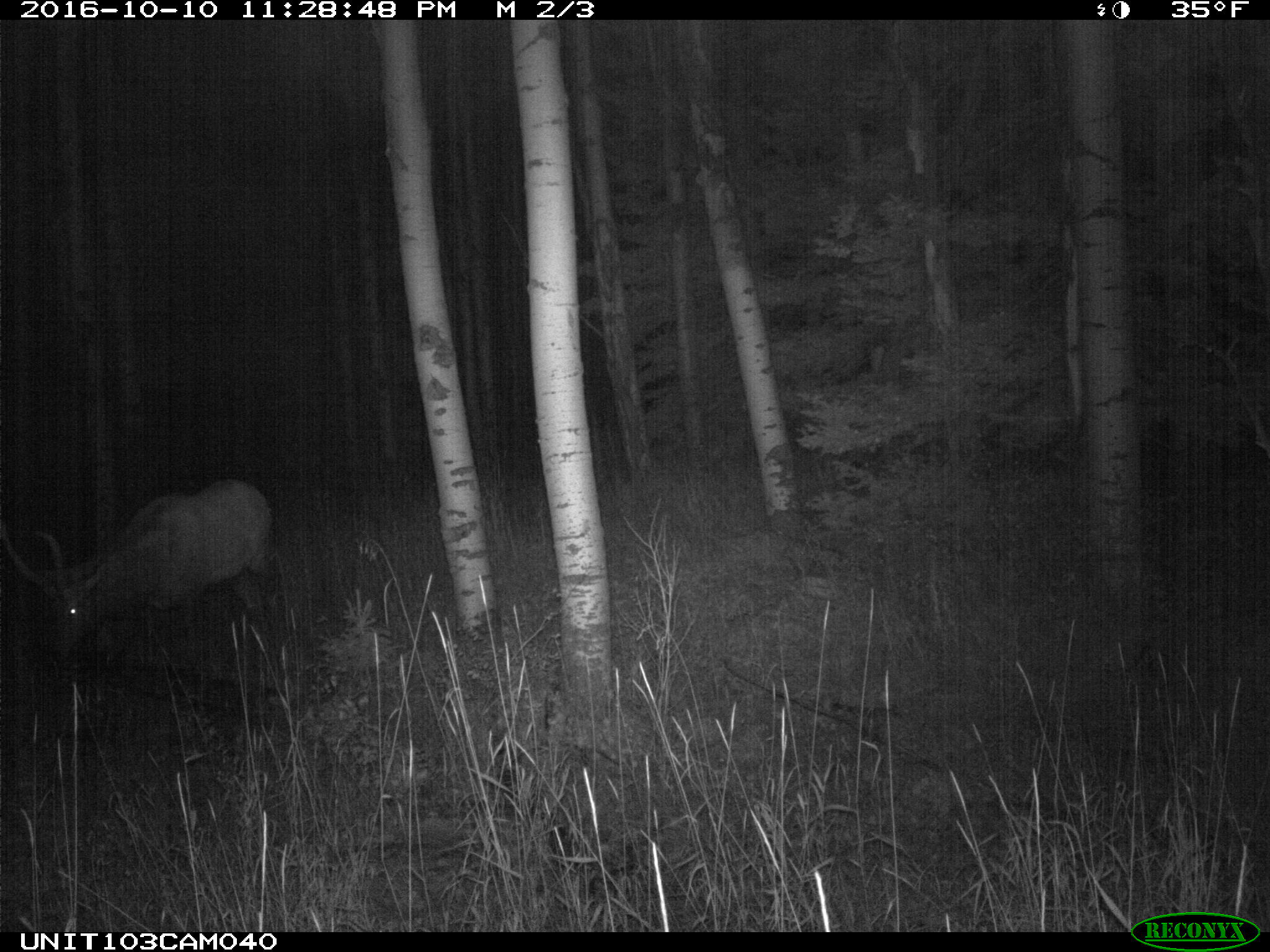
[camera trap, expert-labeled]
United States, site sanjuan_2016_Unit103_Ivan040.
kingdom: Animalia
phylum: Chordata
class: Mammalia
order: Artiodactyla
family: Cervidae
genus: Cervus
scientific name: Cervus elaphus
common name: red deer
Cervus elaphus (red deer).